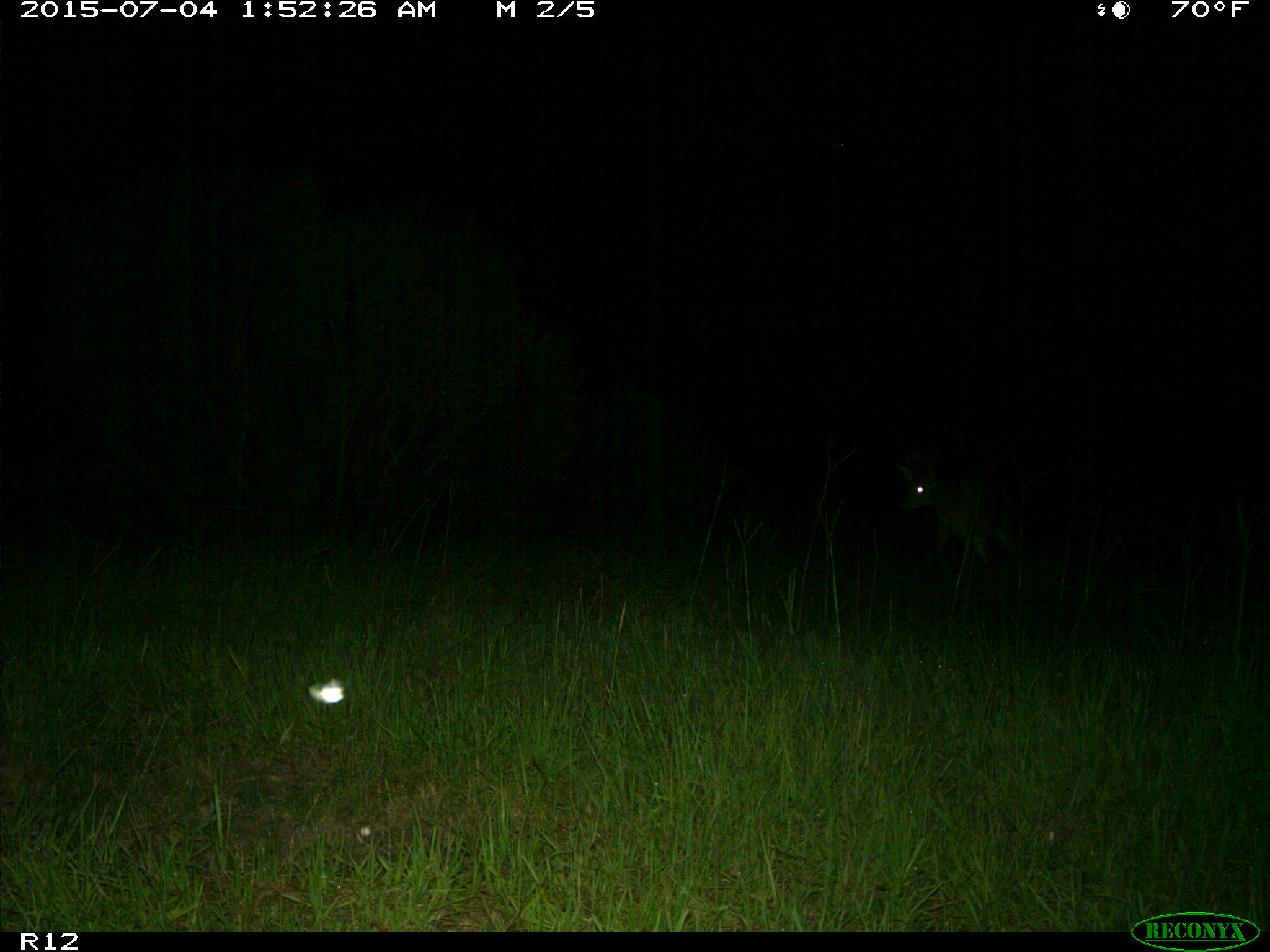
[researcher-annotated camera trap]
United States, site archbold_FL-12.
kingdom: Animalia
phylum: Chordata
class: Mammalia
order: Artiodactyla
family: Cervidae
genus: Odocoileus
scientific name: Odocoileus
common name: deer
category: unidentified deer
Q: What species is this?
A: Unidentified deer (deer) (Odocoileus).